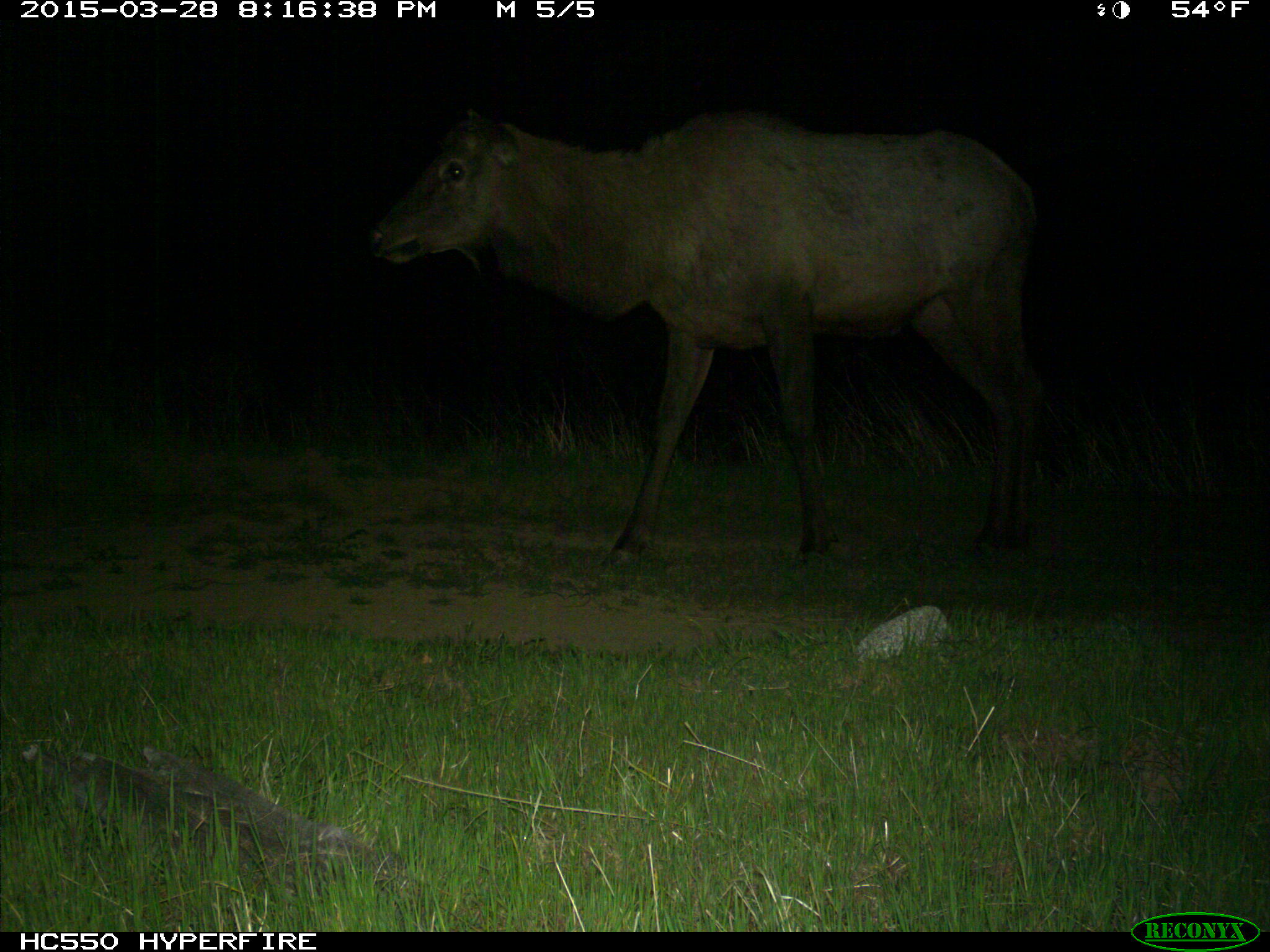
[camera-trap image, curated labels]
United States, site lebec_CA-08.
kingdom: Animalia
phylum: Chordata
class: Mammalia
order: Artiodactyla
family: Cervidae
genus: Cervus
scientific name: Cervus canadensis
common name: elk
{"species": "Cervus canadensis (elk)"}